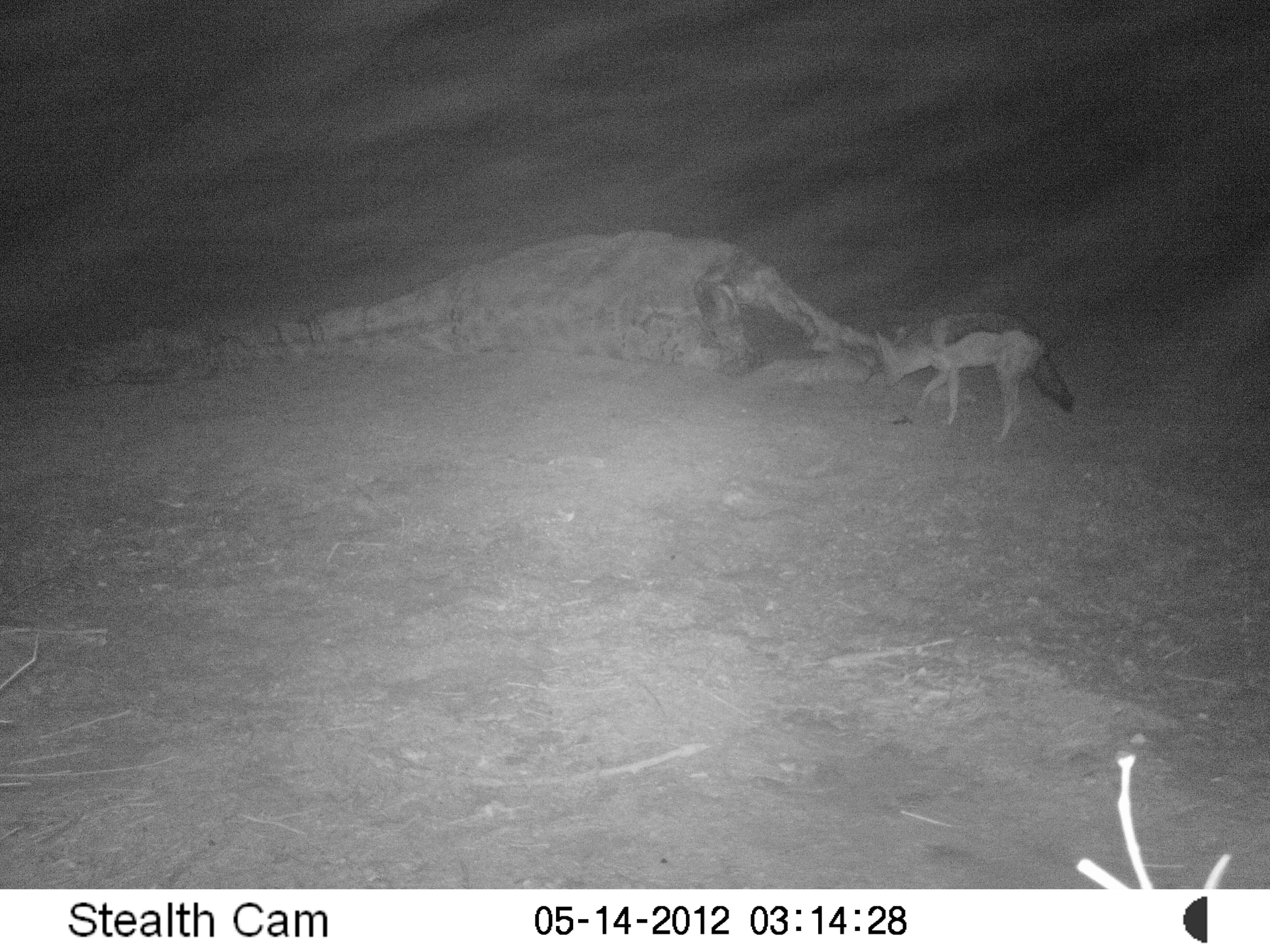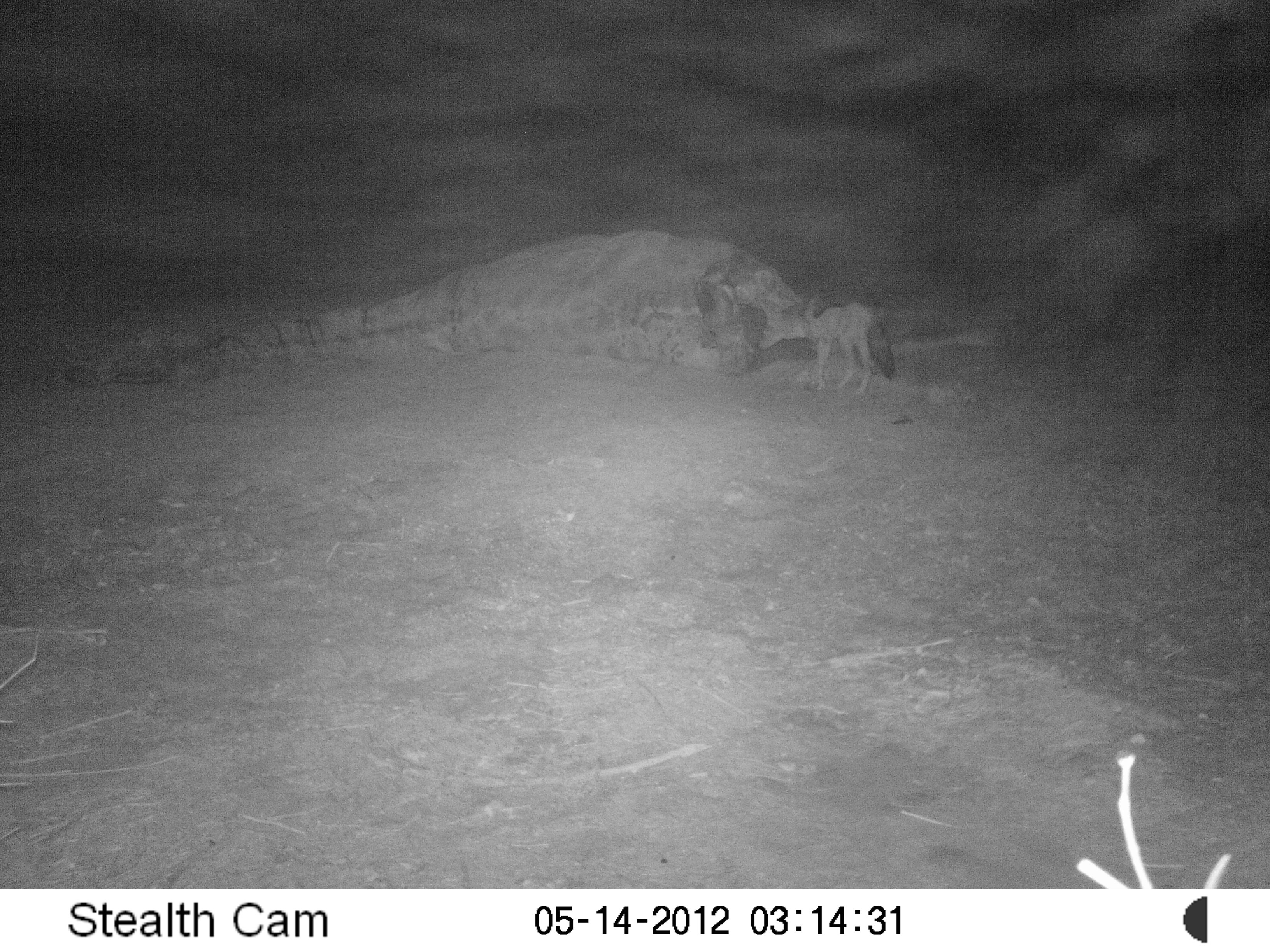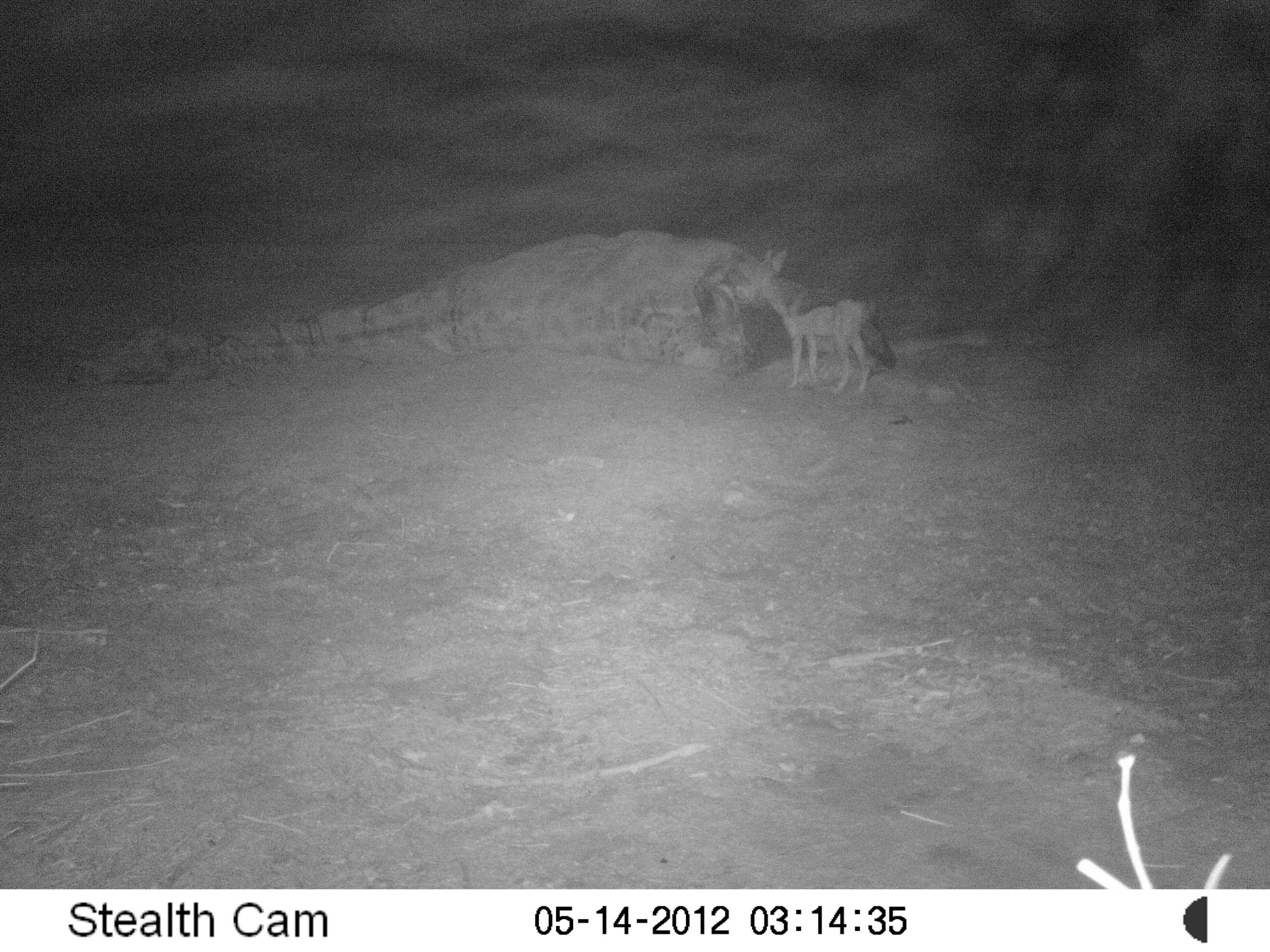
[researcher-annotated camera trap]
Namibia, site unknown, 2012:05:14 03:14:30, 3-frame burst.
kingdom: Animalia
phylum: Chordata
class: Mammalia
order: Carnivora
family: Canidae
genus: Lupulella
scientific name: Lupulella mesomelas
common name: black-backed jackal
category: canis mesomelas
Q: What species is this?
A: Canis mesomelas (black-backed jackal) (Lupulella mesomelas).